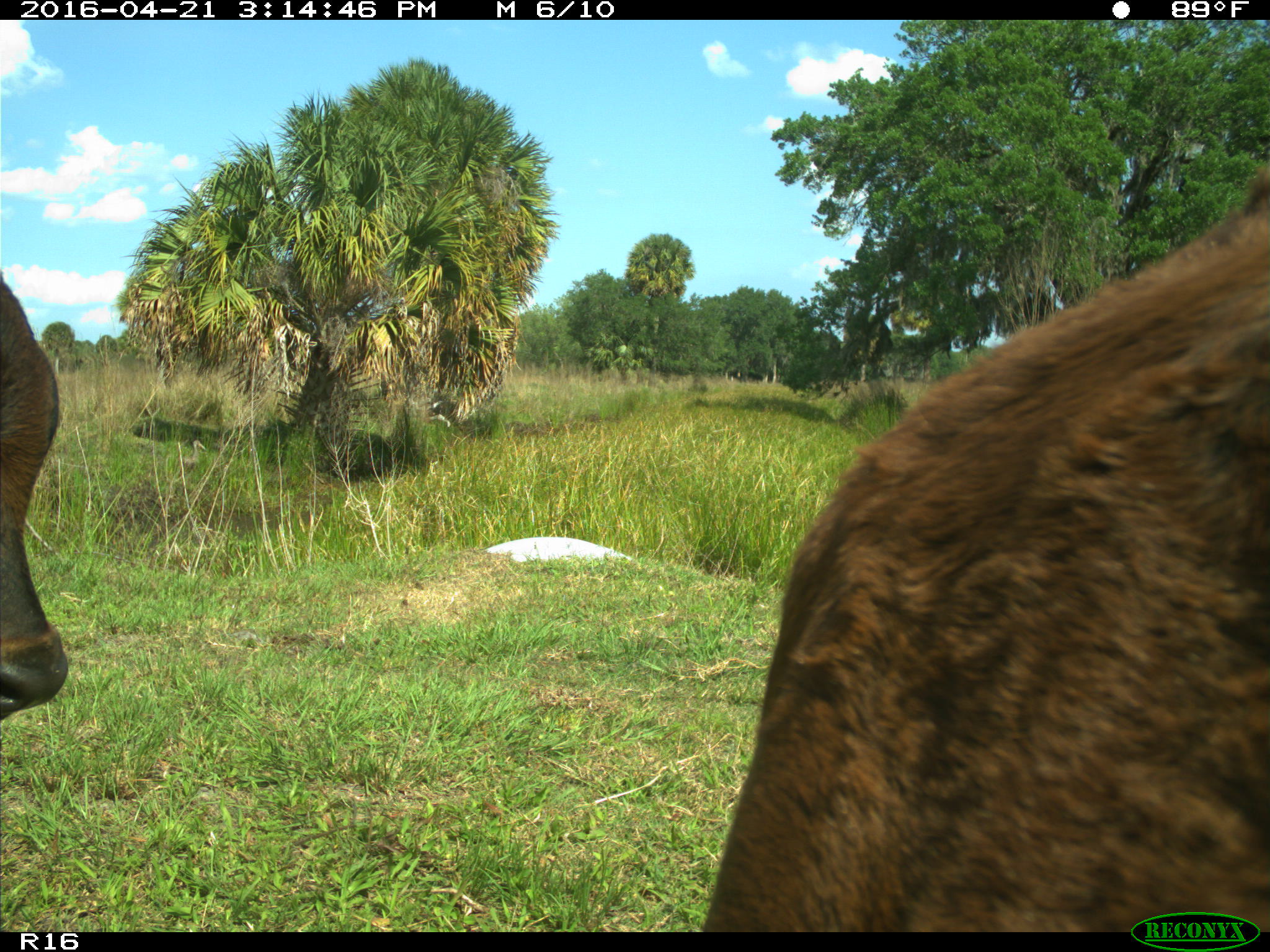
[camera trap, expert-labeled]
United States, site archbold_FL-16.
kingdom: Animalia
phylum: Chordata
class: Mammalia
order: Artiodactyla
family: Bovidae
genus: Bos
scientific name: Bos taurus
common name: domestic cow